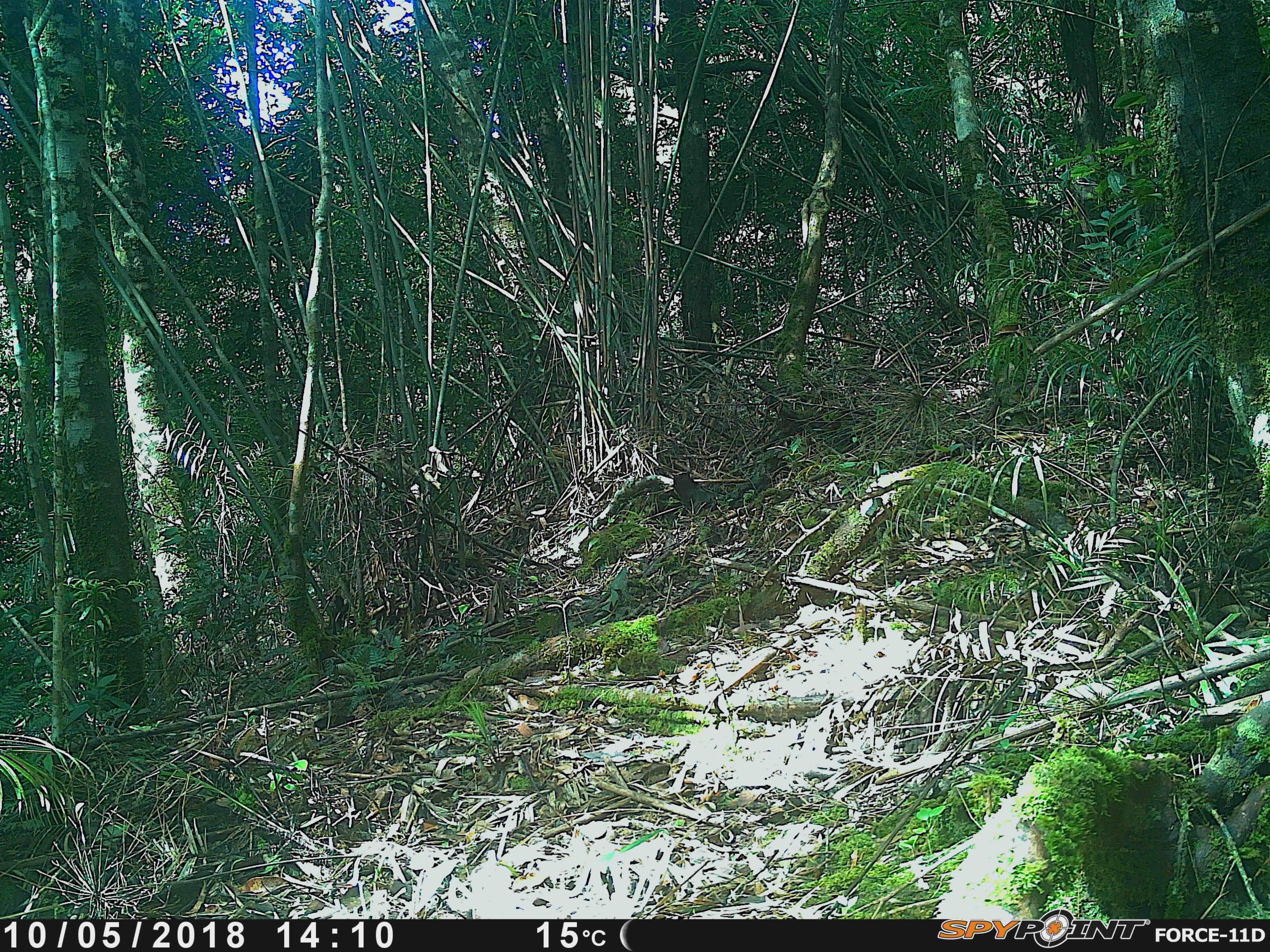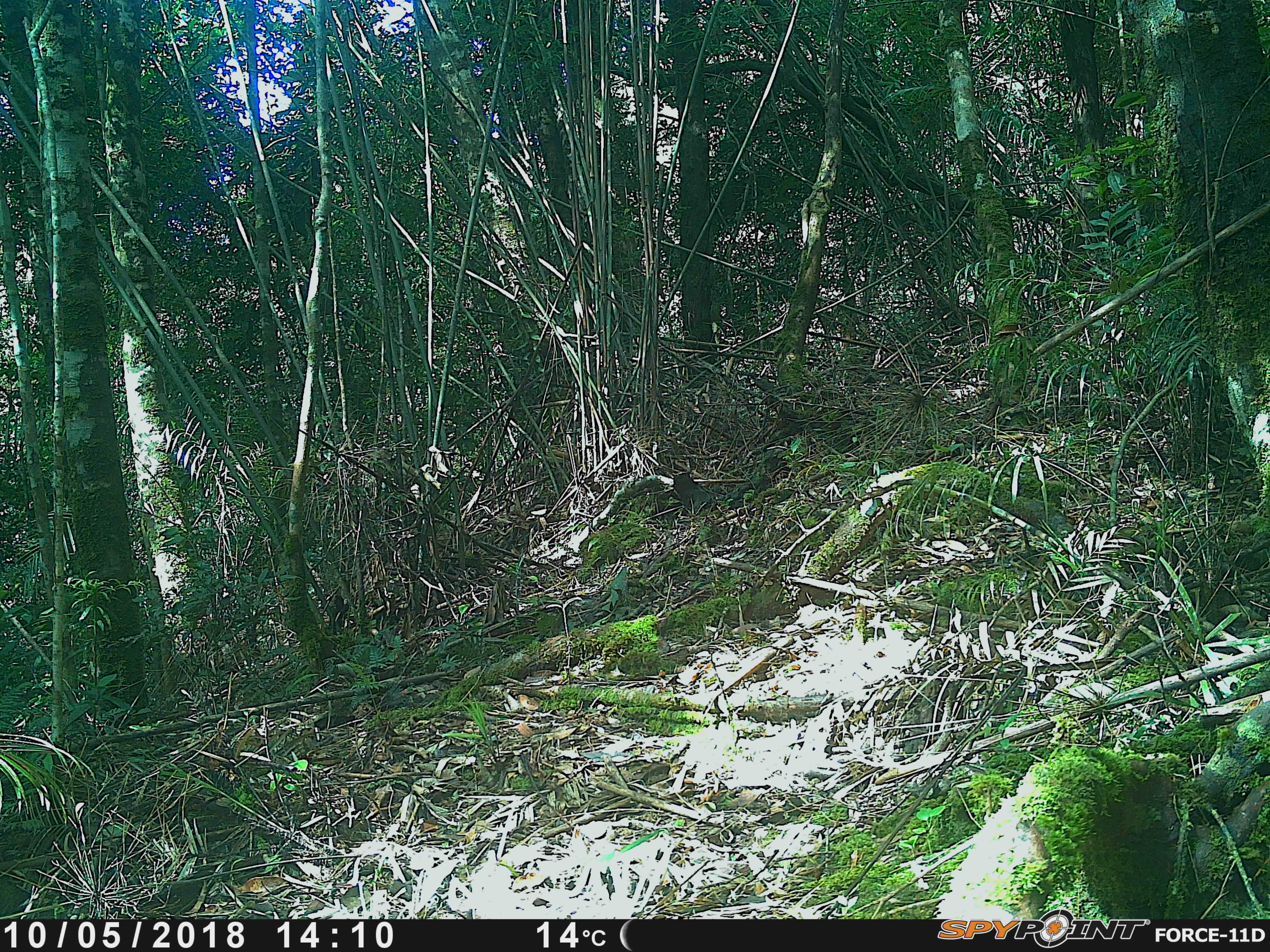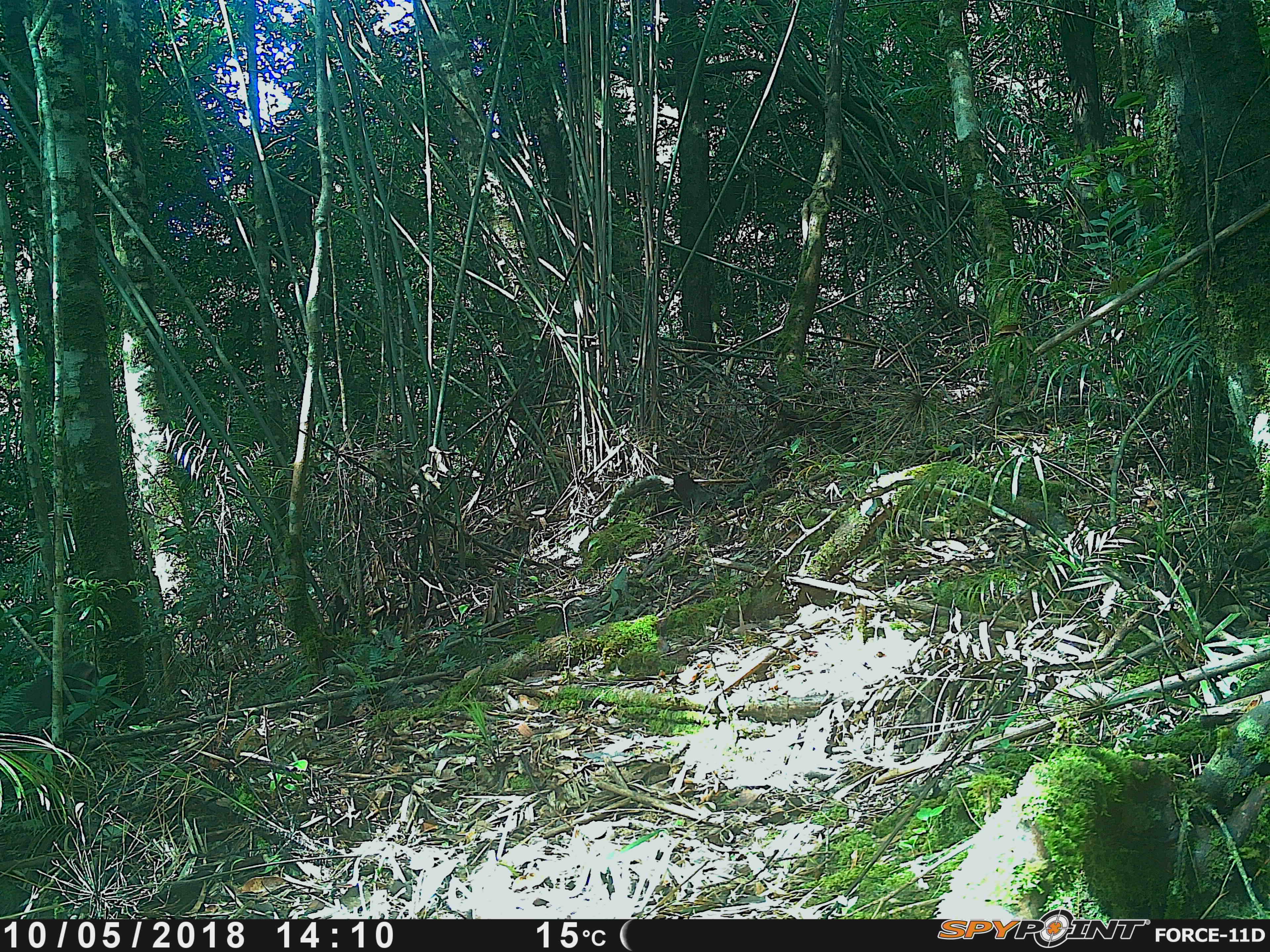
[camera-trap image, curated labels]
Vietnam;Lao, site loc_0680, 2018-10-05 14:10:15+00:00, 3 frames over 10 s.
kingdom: Animalia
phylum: Chordata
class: Mammalia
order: Primates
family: Cercopithecidae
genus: Macaca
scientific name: Macaca arctoides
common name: stump-tailed macaque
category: stump tailed macaque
Stump tailed macaque (stump-tailed macaque) (Macaca arctoides). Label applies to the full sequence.